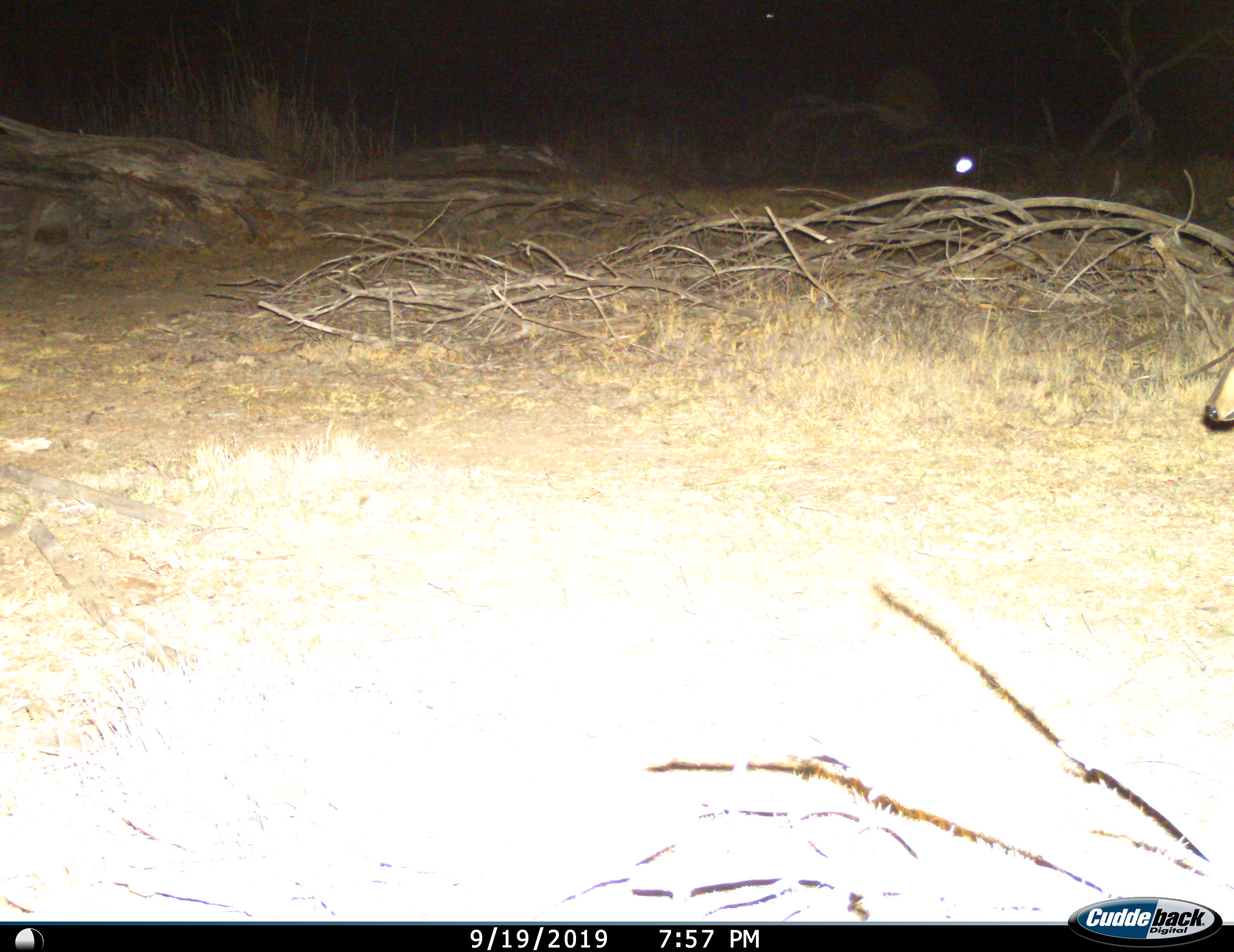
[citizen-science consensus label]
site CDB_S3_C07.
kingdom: Animalia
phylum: Chordata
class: Mammalia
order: Artiodactyla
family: Bovidae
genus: Sylvicapra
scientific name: Sylvicapra grimmia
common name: common duiker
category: duikercommongrey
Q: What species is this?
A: Duikercommongrey (common duiker) (Sylvicapra grimmia).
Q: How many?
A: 1.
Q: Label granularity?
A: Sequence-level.